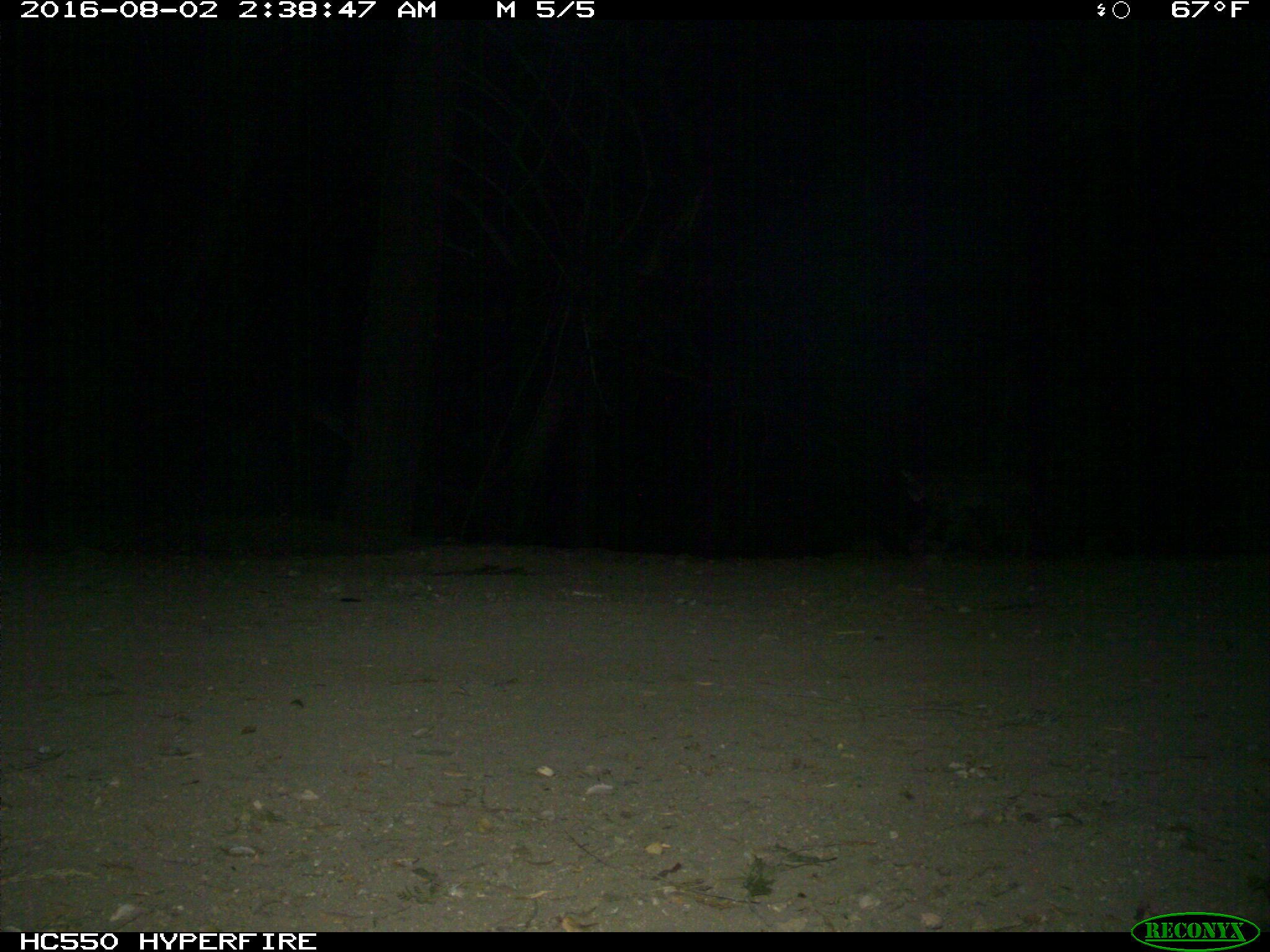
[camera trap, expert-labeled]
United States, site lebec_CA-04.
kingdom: Animalia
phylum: Chordata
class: Mammalia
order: Carnivora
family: Felidae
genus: Lynx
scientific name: Lynx rufus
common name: bobcat